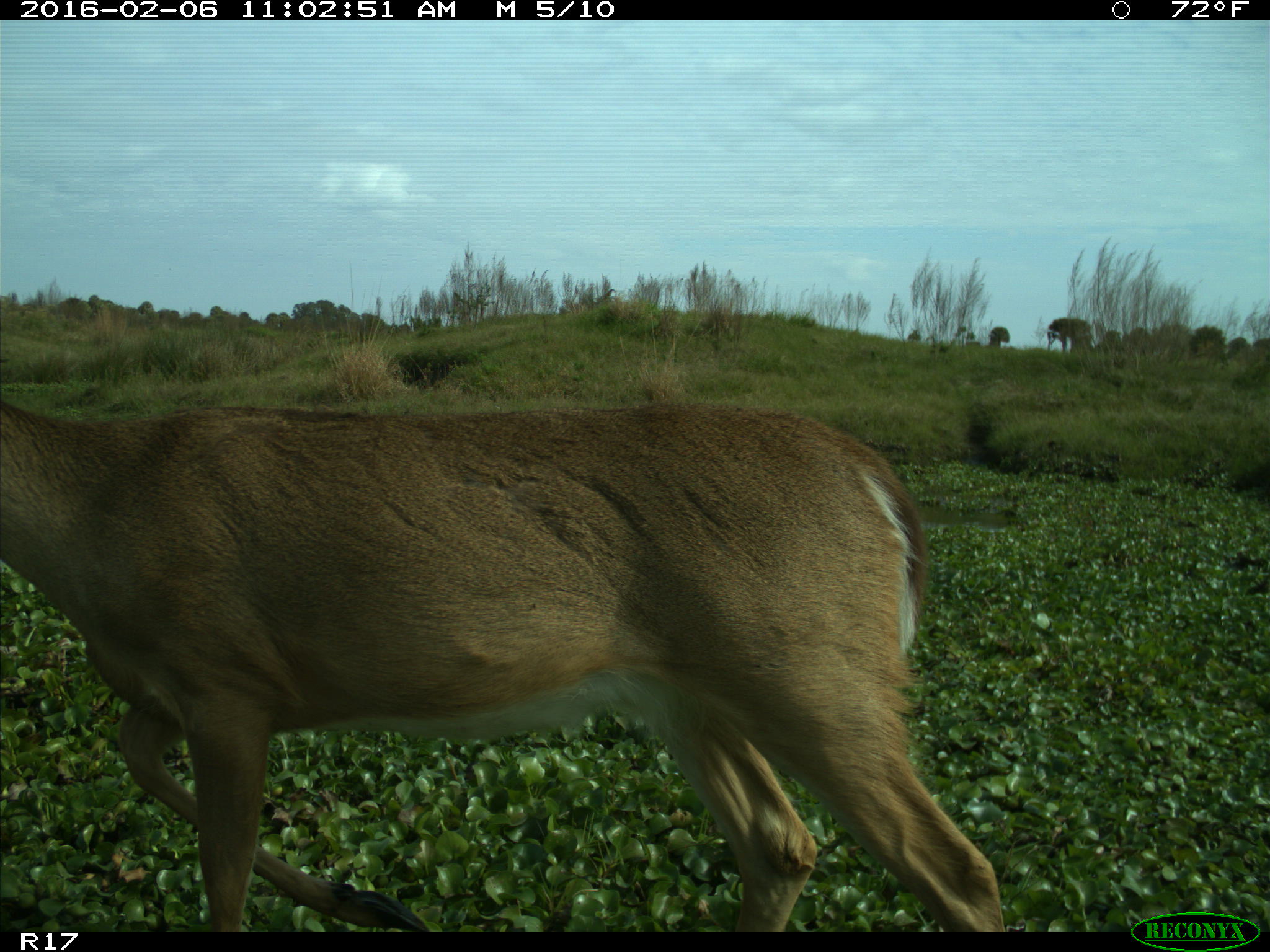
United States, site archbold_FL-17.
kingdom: Animalia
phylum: Chordata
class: Mammalia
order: Artiodactyla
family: Cervidae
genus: Odocoileus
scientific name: Odocoileus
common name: deer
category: unidentified deer